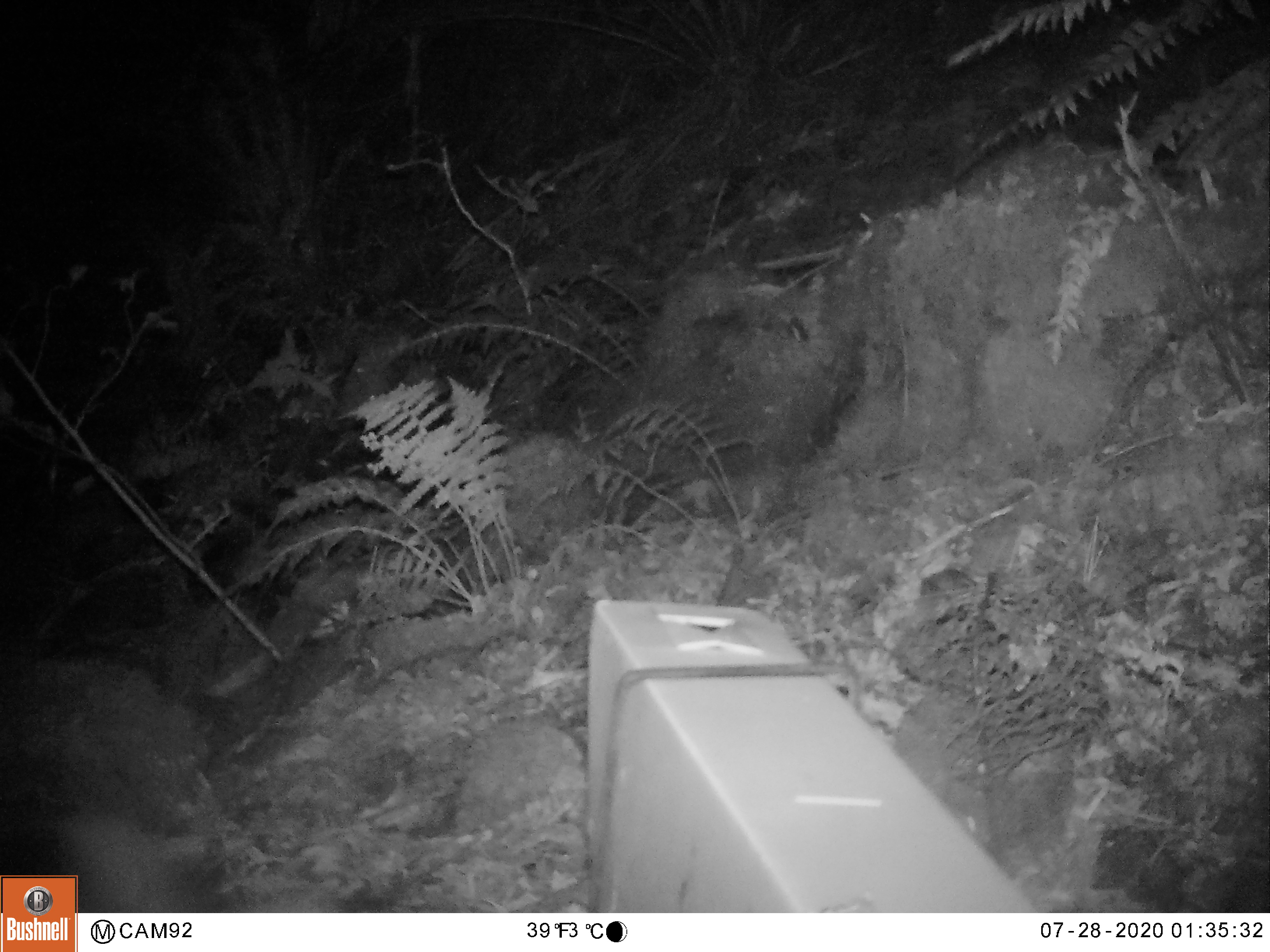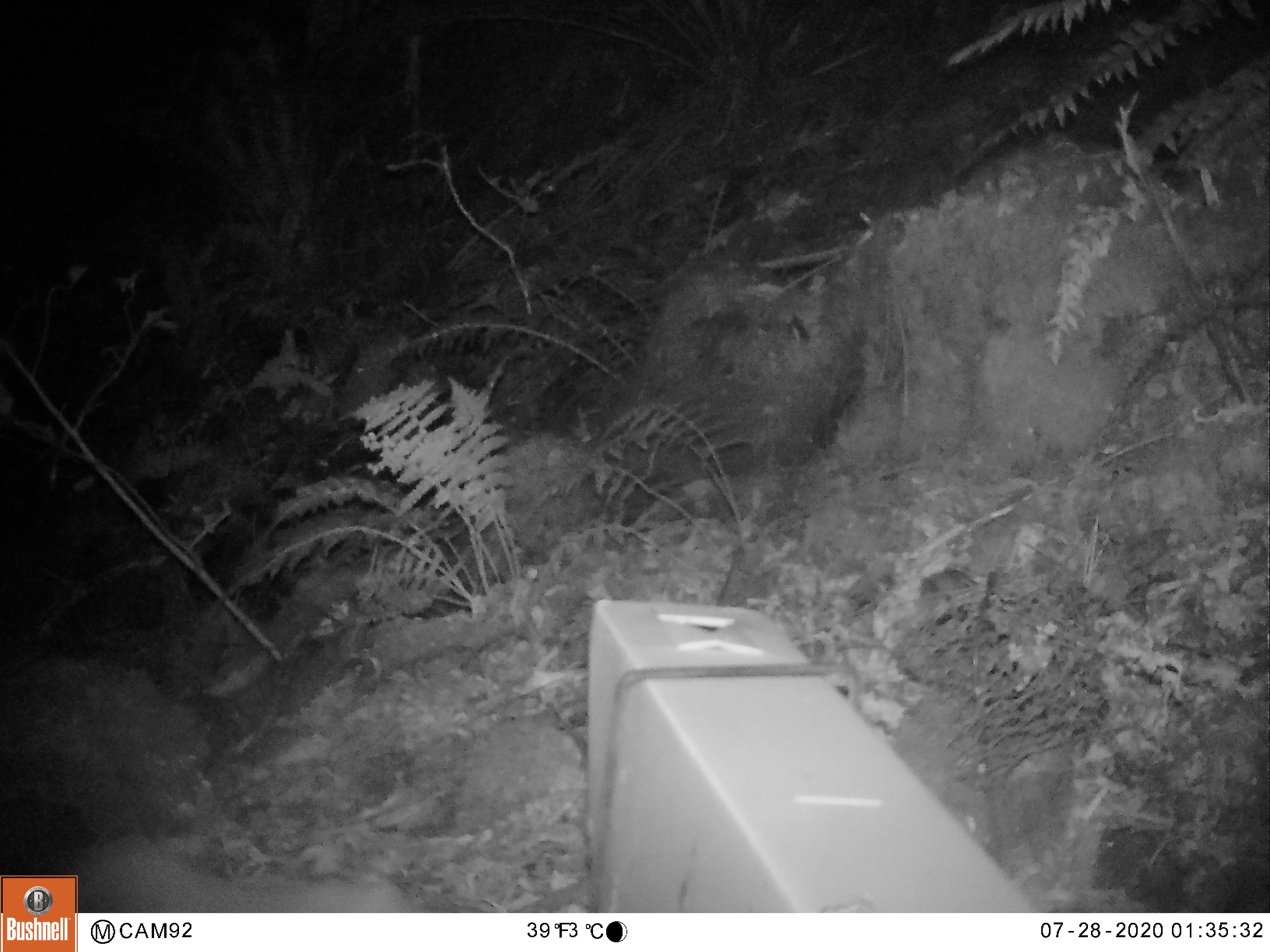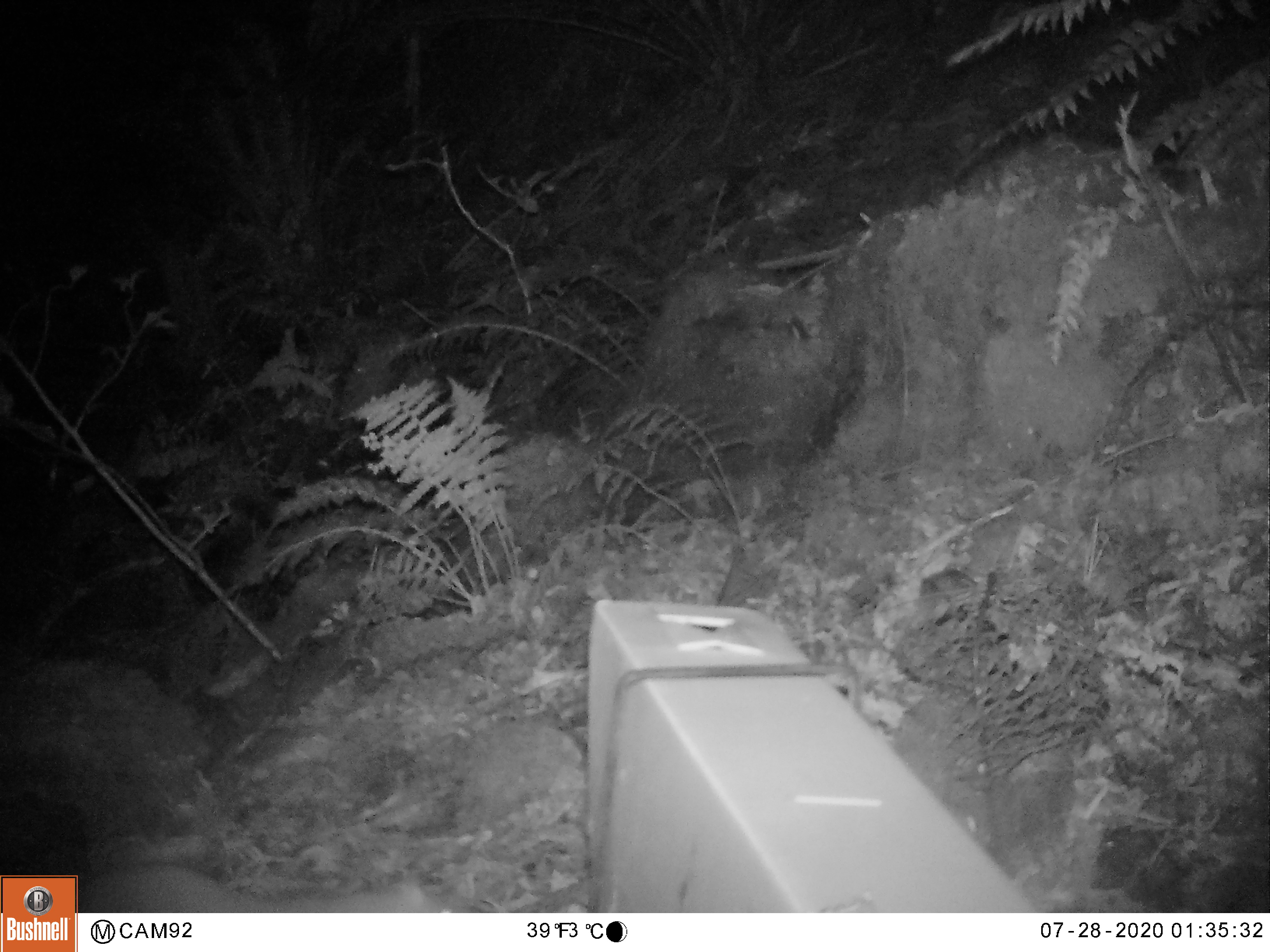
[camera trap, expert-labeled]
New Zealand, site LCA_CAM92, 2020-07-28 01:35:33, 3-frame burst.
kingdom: Animalia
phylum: Chordata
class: Mammalia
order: Carnivora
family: Mustelidae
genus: Mustela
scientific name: Mustela erminea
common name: stoat